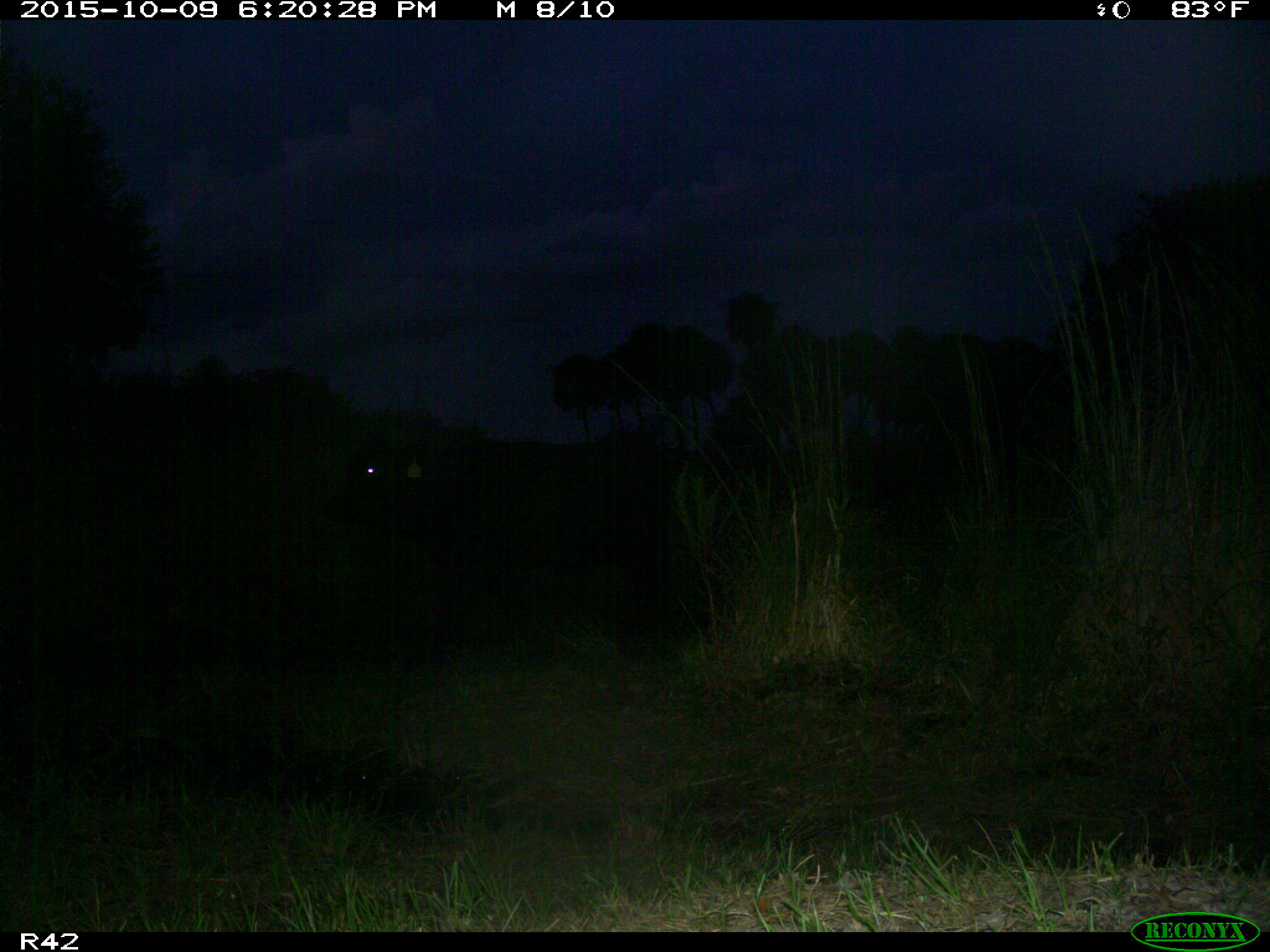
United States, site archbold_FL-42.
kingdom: Animalia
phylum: Chordata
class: Mammalia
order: Artiodactyla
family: Bovidae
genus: Bos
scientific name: Bos taurus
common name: domestic cow